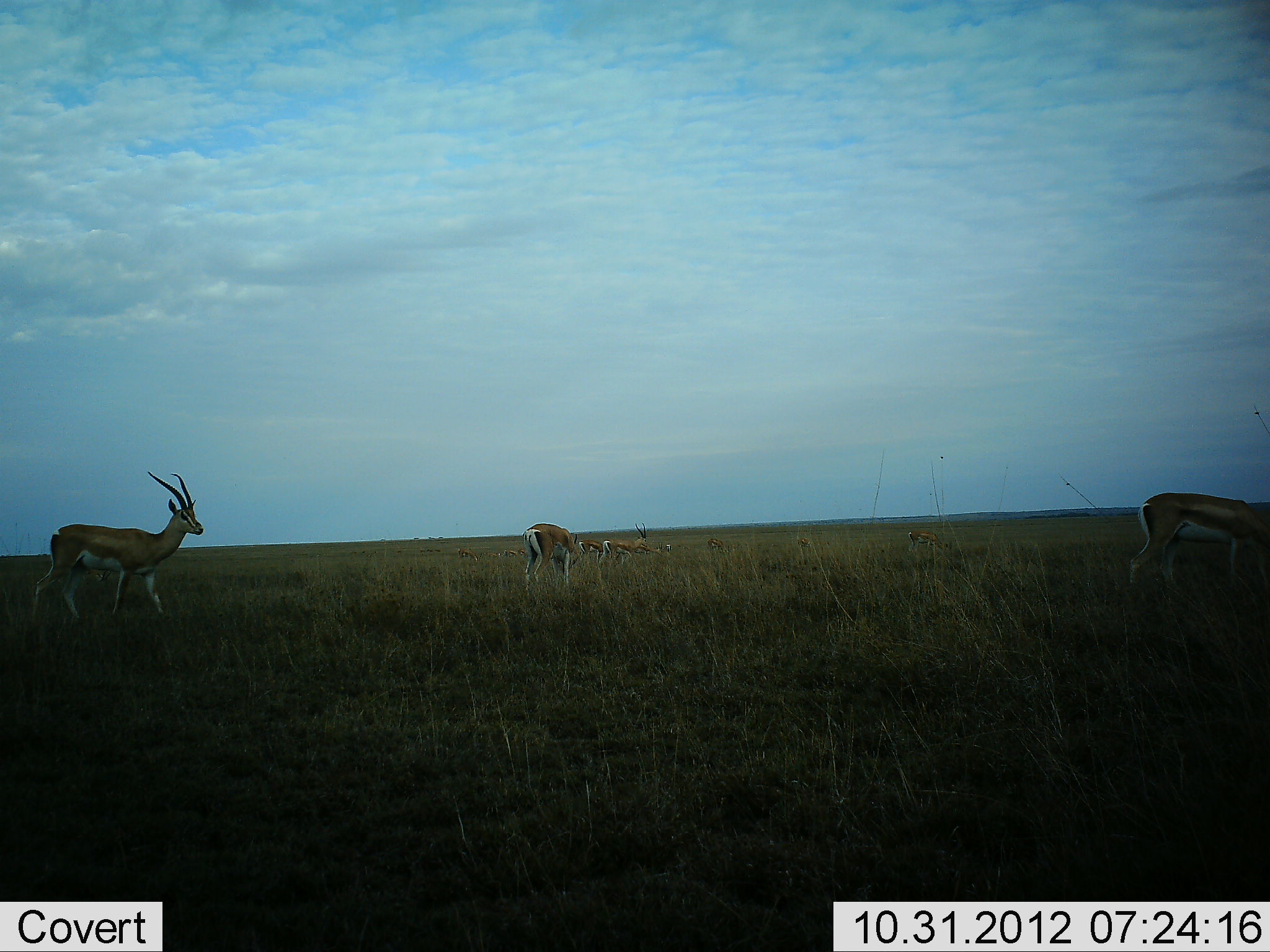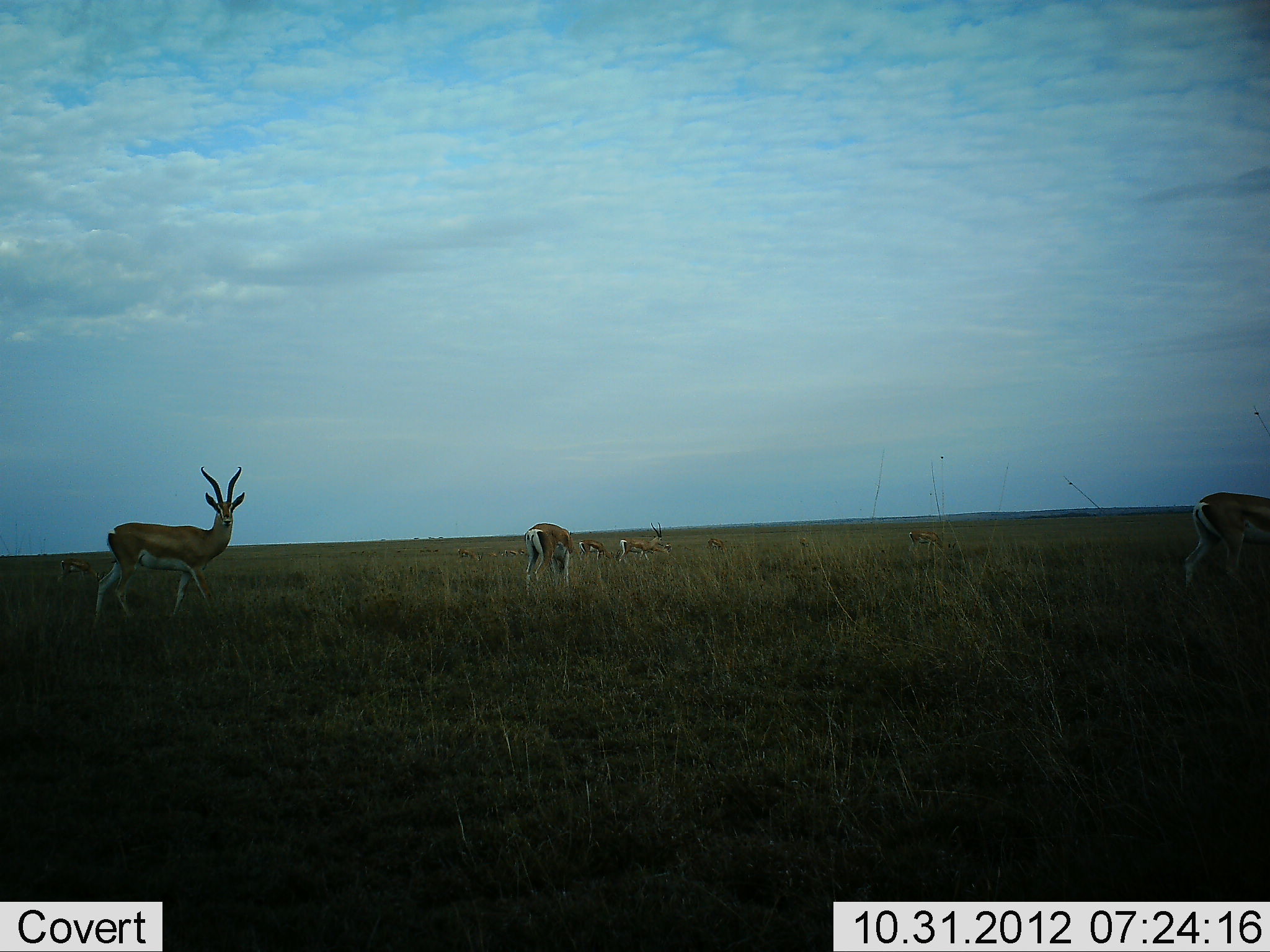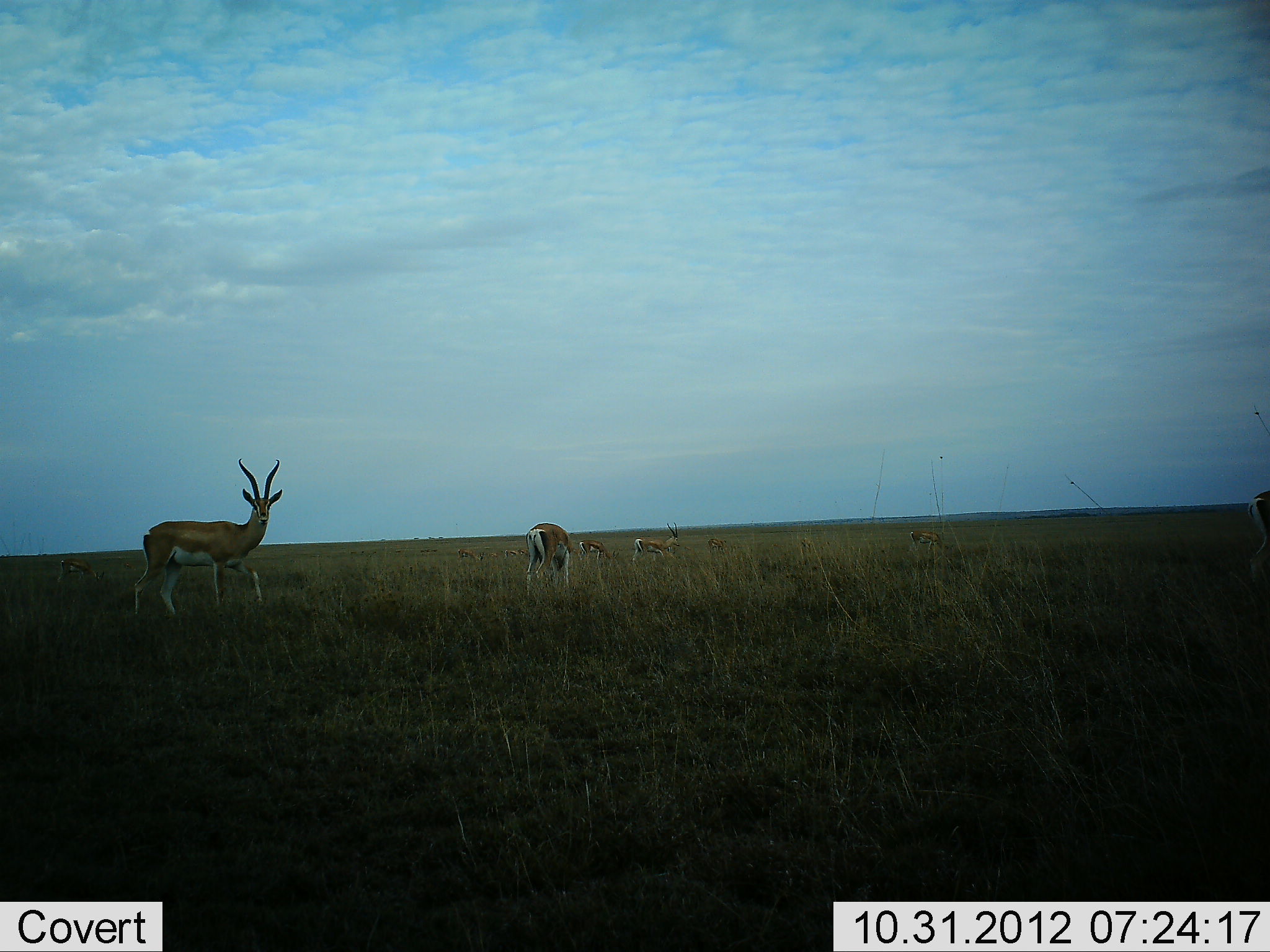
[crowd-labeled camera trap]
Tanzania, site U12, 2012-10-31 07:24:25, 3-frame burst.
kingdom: Animalia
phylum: Chordata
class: Mammalia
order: Artiodactyla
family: Bovidae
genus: Nanger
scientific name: Nanger granti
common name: grant's gazelle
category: gazellegrants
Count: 6.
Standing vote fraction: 45%.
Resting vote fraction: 0%.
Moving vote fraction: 73%.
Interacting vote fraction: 0%.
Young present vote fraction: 0%.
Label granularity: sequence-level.